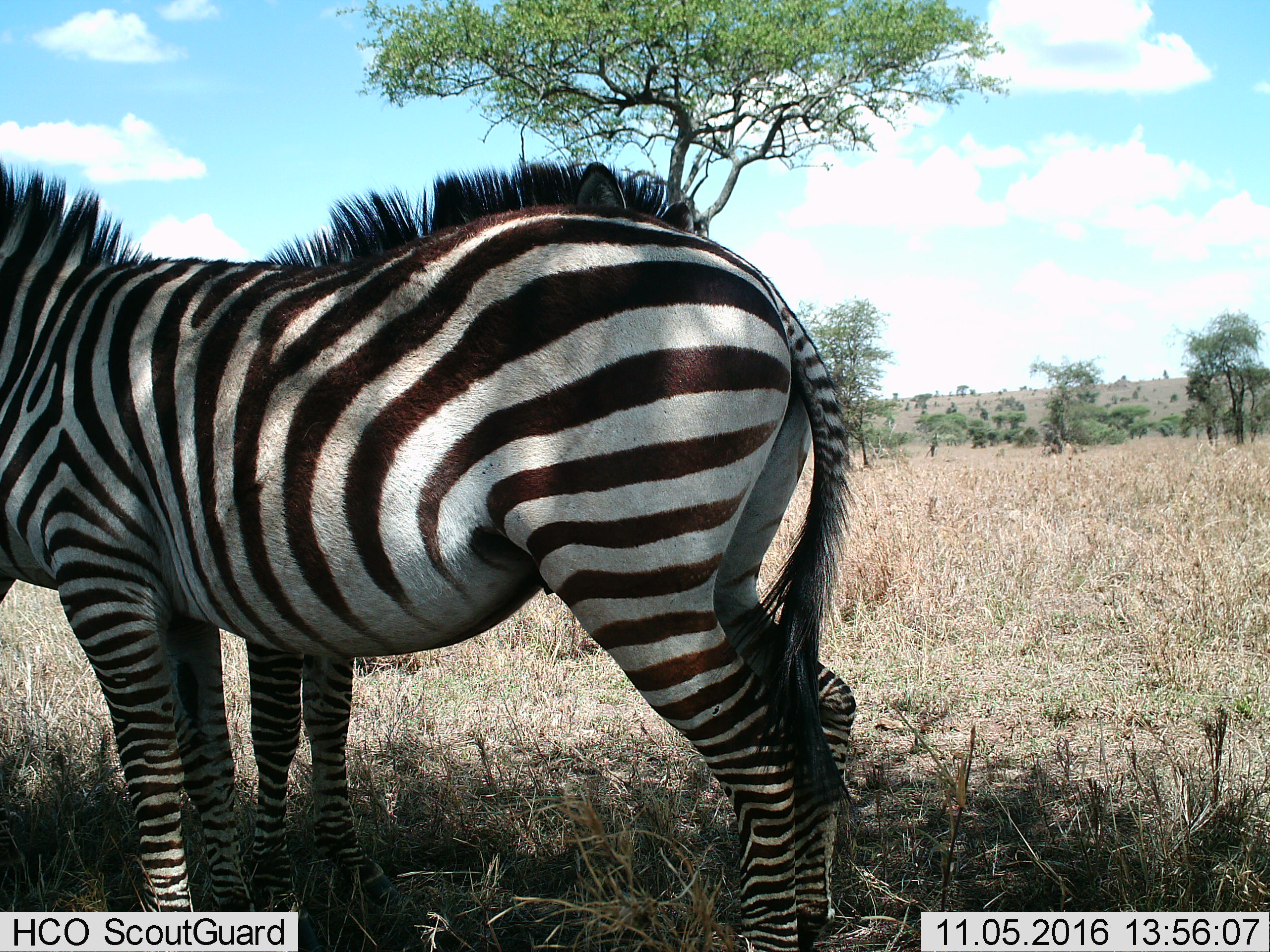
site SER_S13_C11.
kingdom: Animalia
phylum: Chordata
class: Mammalia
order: Perissodactyla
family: Equidae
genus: Equus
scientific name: Equus quagga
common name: plains zebra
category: zebraplains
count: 2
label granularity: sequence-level